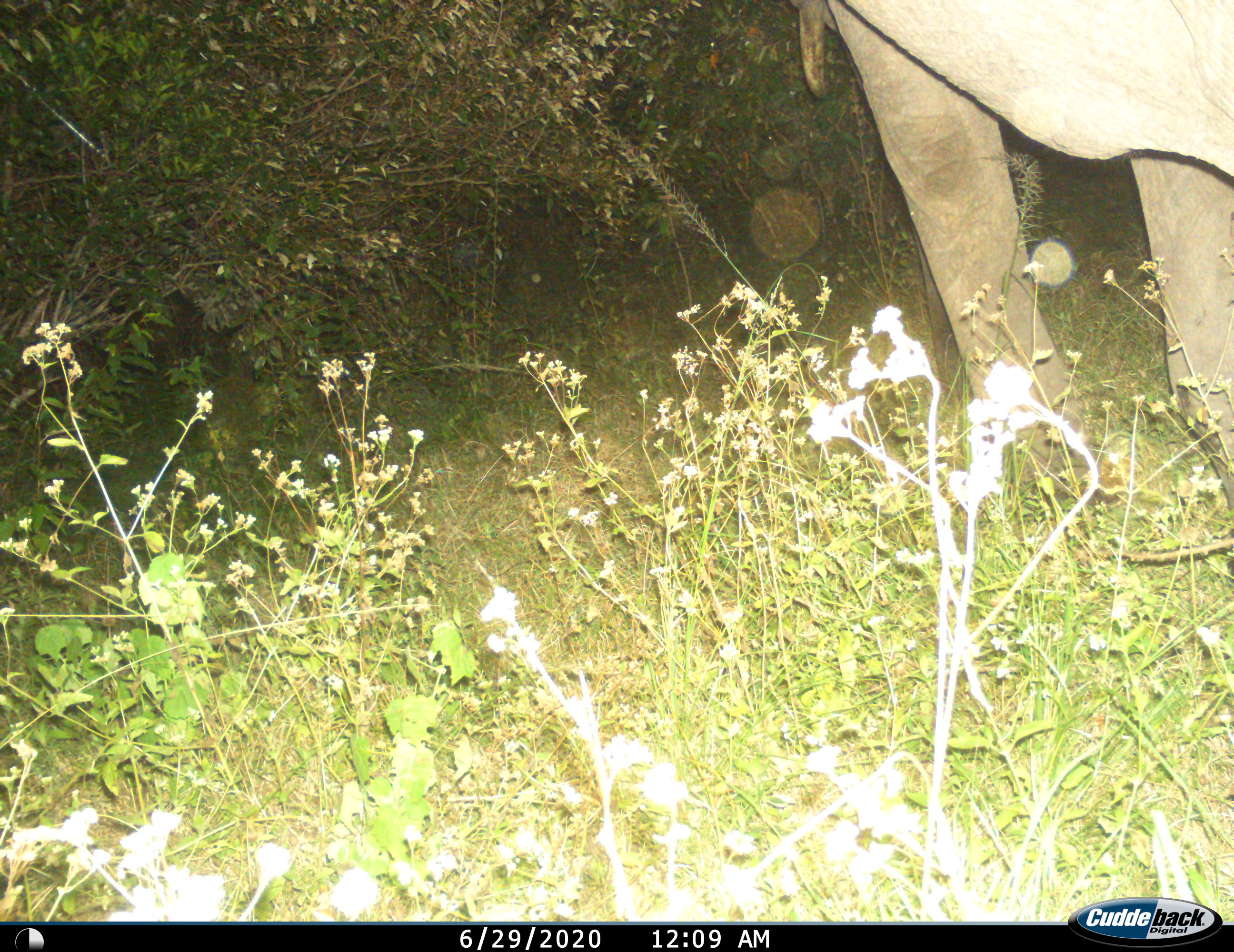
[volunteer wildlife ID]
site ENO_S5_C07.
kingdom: Animalia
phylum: Chordata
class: Mammalia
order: Proboscidea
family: Elephantidae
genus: Loxodonta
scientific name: Loxodonta africana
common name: african bush elephant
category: elephant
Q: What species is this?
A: Elephant (african bush elephant) (Loxodonta africana).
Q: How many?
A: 1.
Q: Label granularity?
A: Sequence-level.